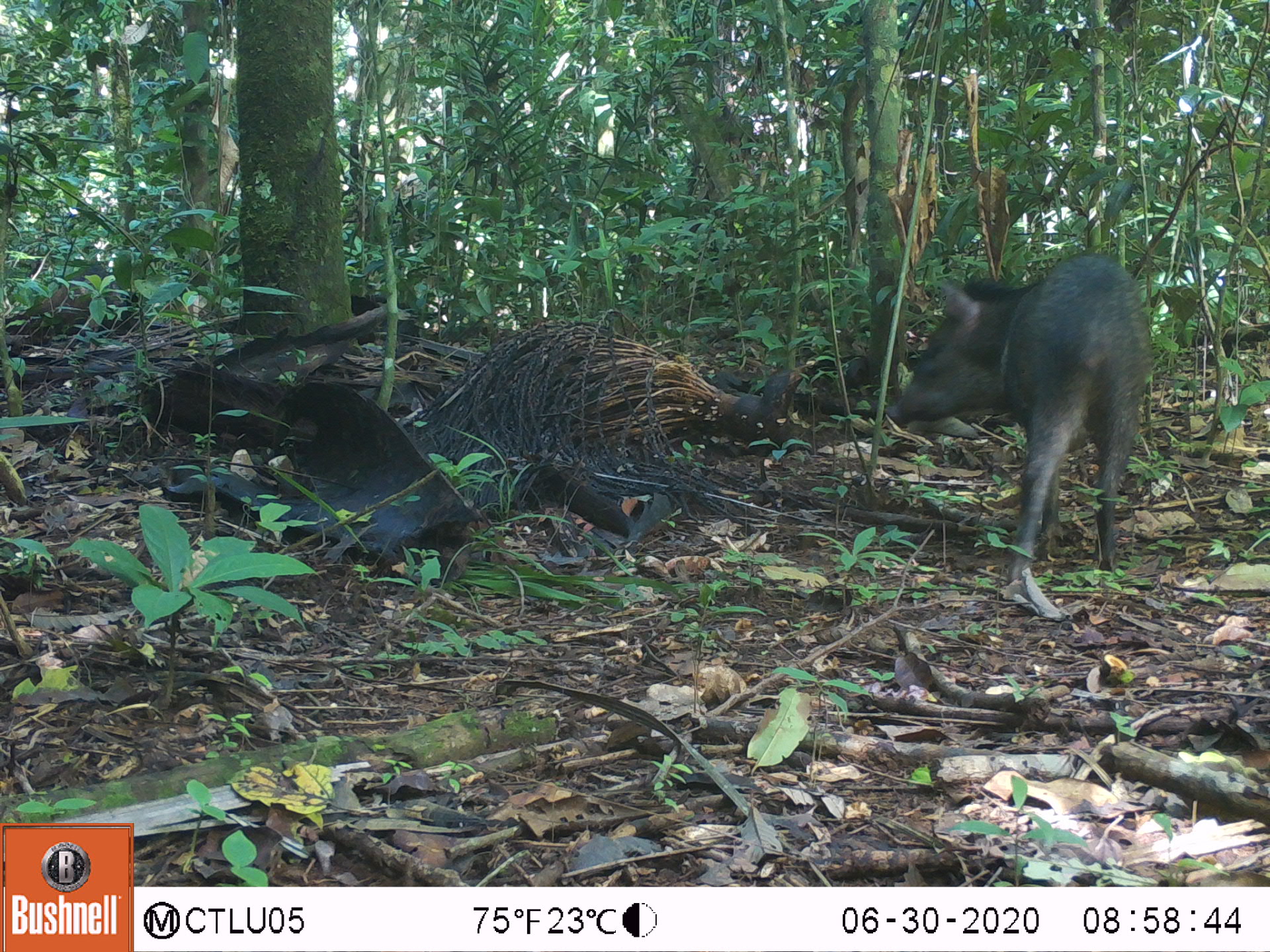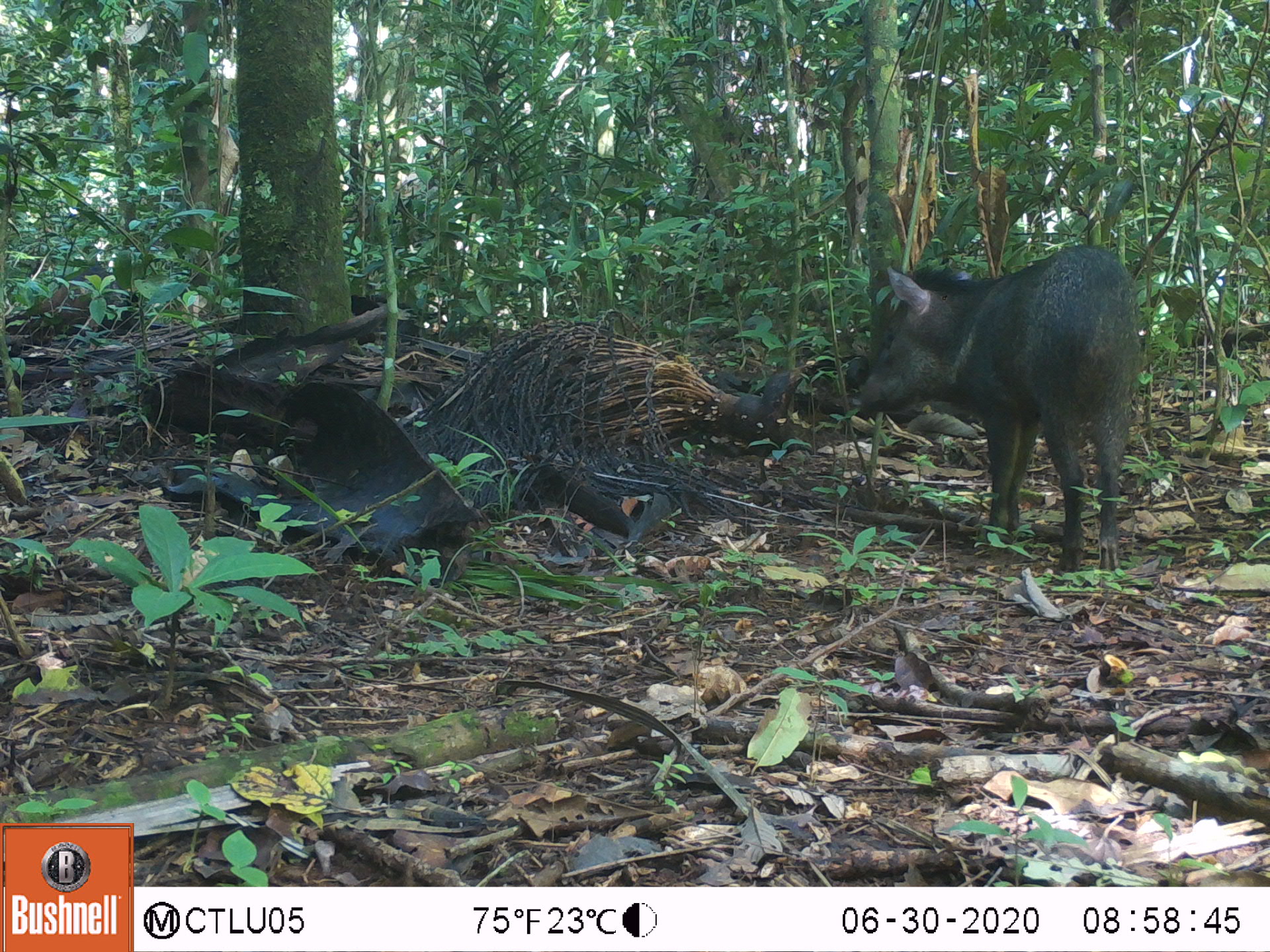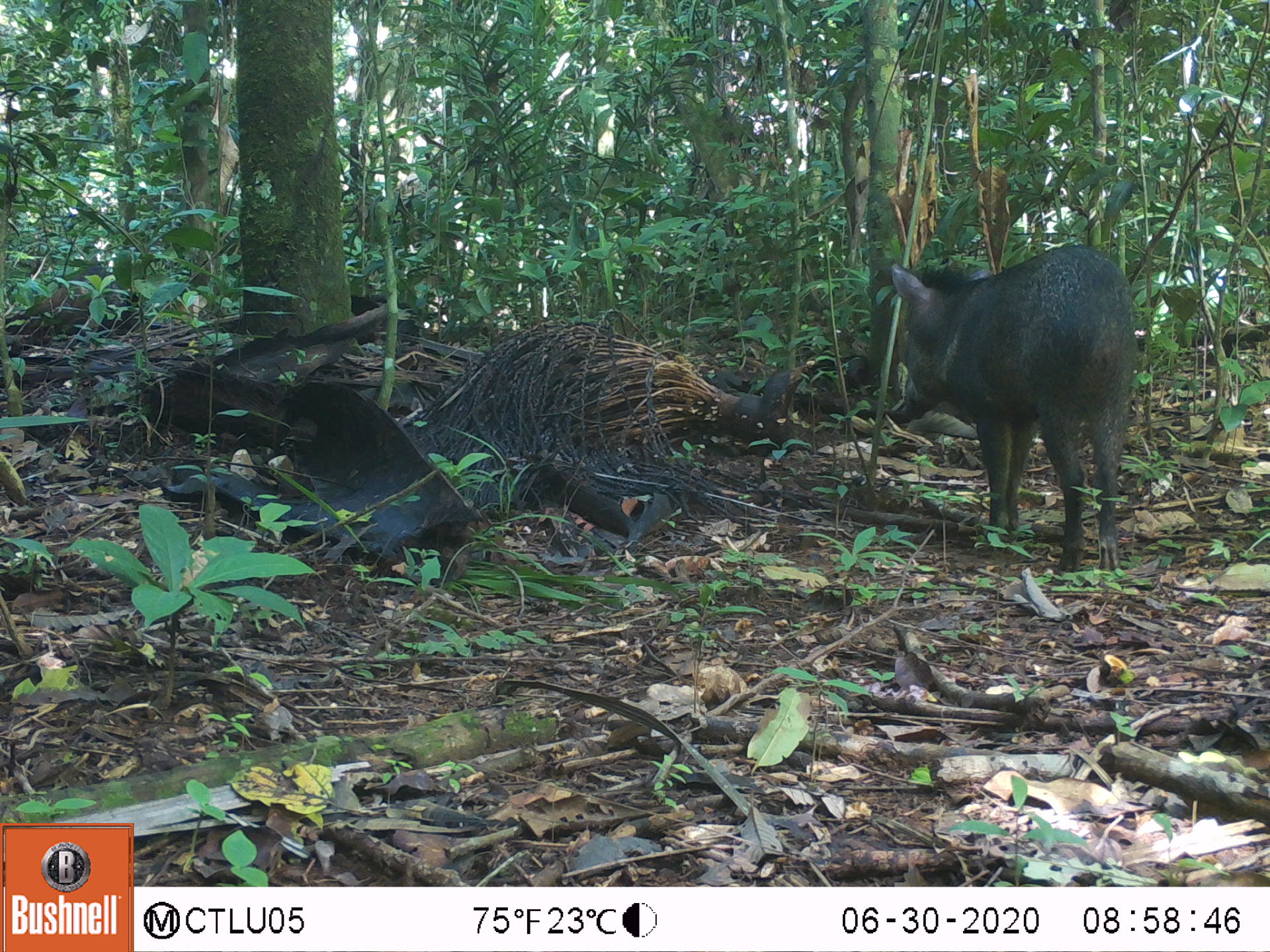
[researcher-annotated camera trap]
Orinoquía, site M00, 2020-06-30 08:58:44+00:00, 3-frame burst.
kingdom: Animalia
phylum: Chordata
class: Mammalia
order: Artiodactyla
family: Tayassuidae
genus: Pecari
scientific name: Pecari tajacu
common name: collared peccary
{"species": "collared peccary (Pecari tajacu)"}